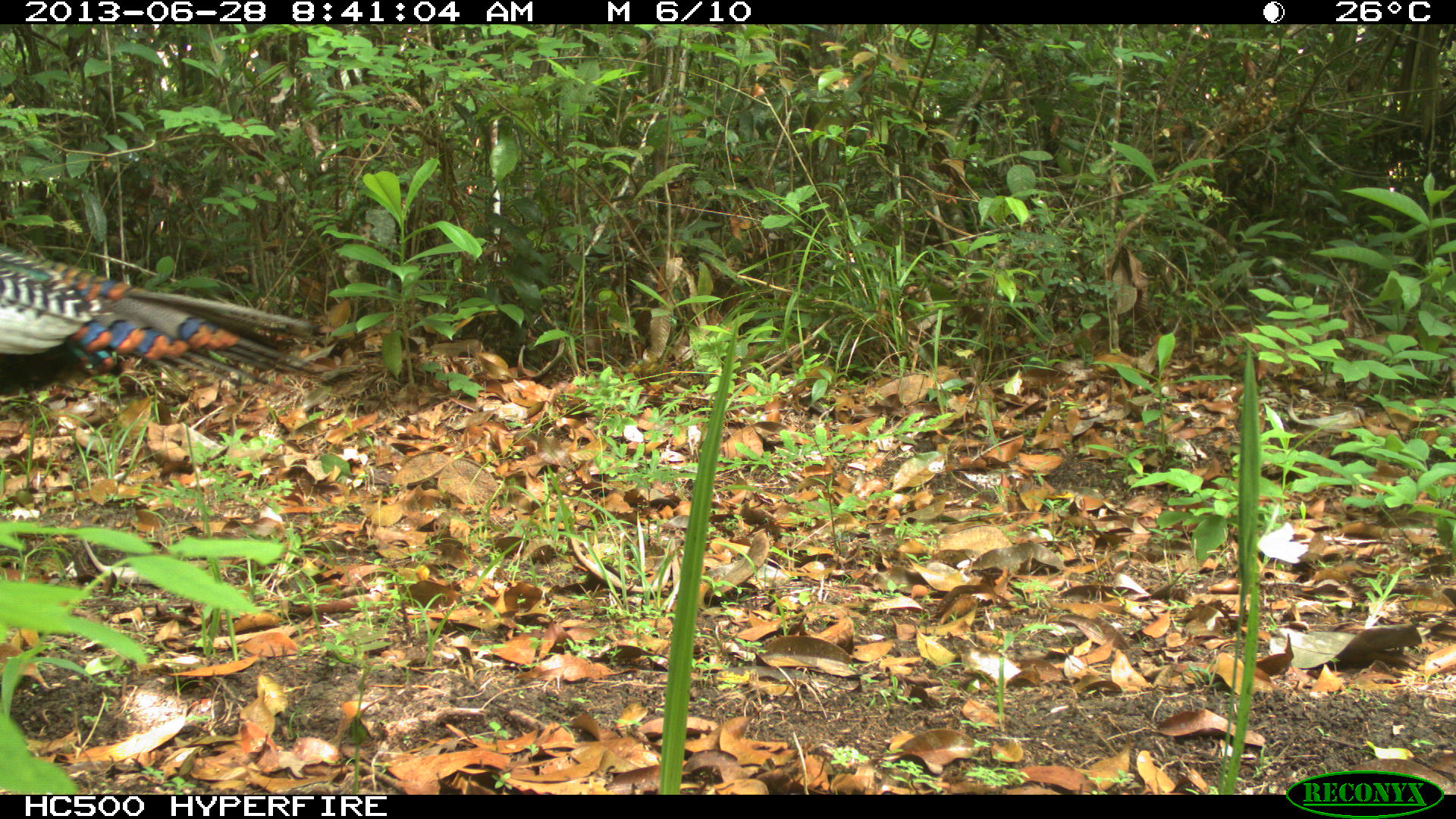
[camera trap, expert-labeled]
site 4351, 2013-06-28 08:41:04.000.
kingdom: Animalia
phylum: Chordata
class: Aves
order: Galliformes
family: Phasianidae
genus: Meleagris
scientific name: Meleagris ocellata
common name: ocellated turkey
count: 1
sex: male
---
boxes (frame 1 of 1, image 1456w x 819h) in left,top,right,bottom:
meleagris ocellata: 0,235,324,406